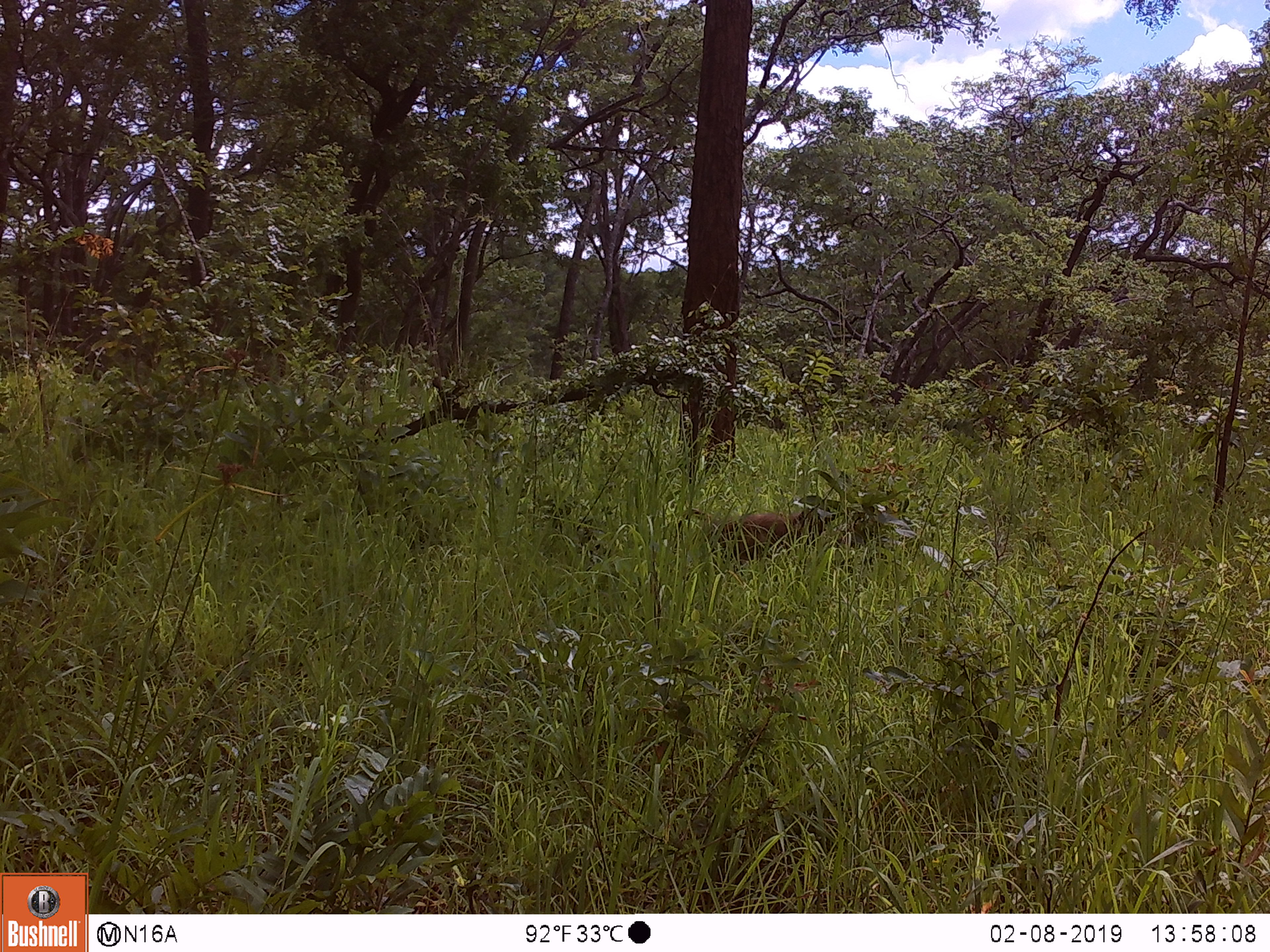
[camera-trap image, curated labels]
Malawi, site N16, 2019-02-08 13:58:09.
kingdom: Animalia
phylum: Chordata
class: Mammalia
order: Primates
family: Cercopithecidae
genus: Papio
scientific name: Papio cynocephalus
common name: yellow baboon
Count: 1.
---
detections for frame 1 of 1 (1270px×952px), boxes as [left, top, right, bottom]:
yellow baboon: [662, 495, 832, 574]